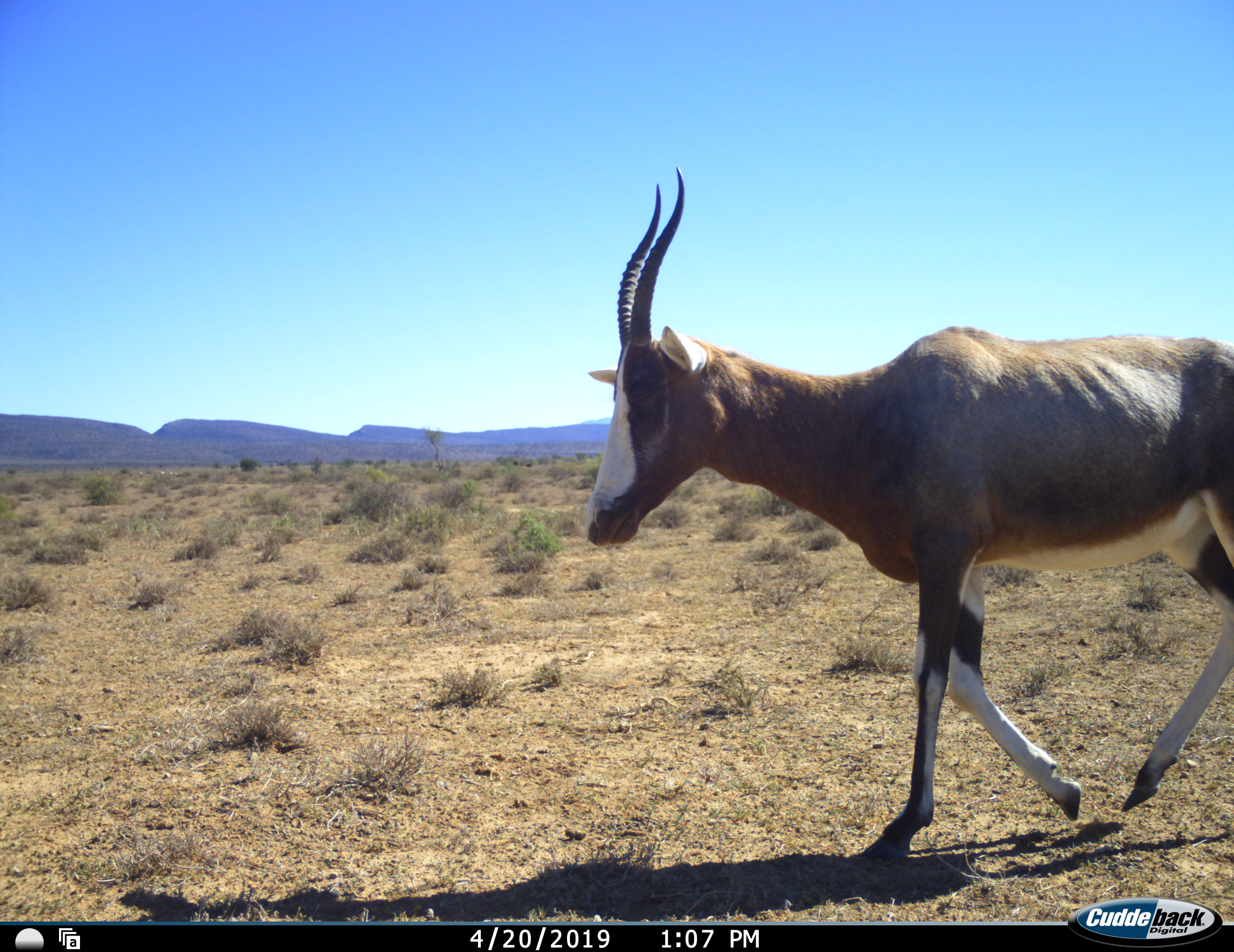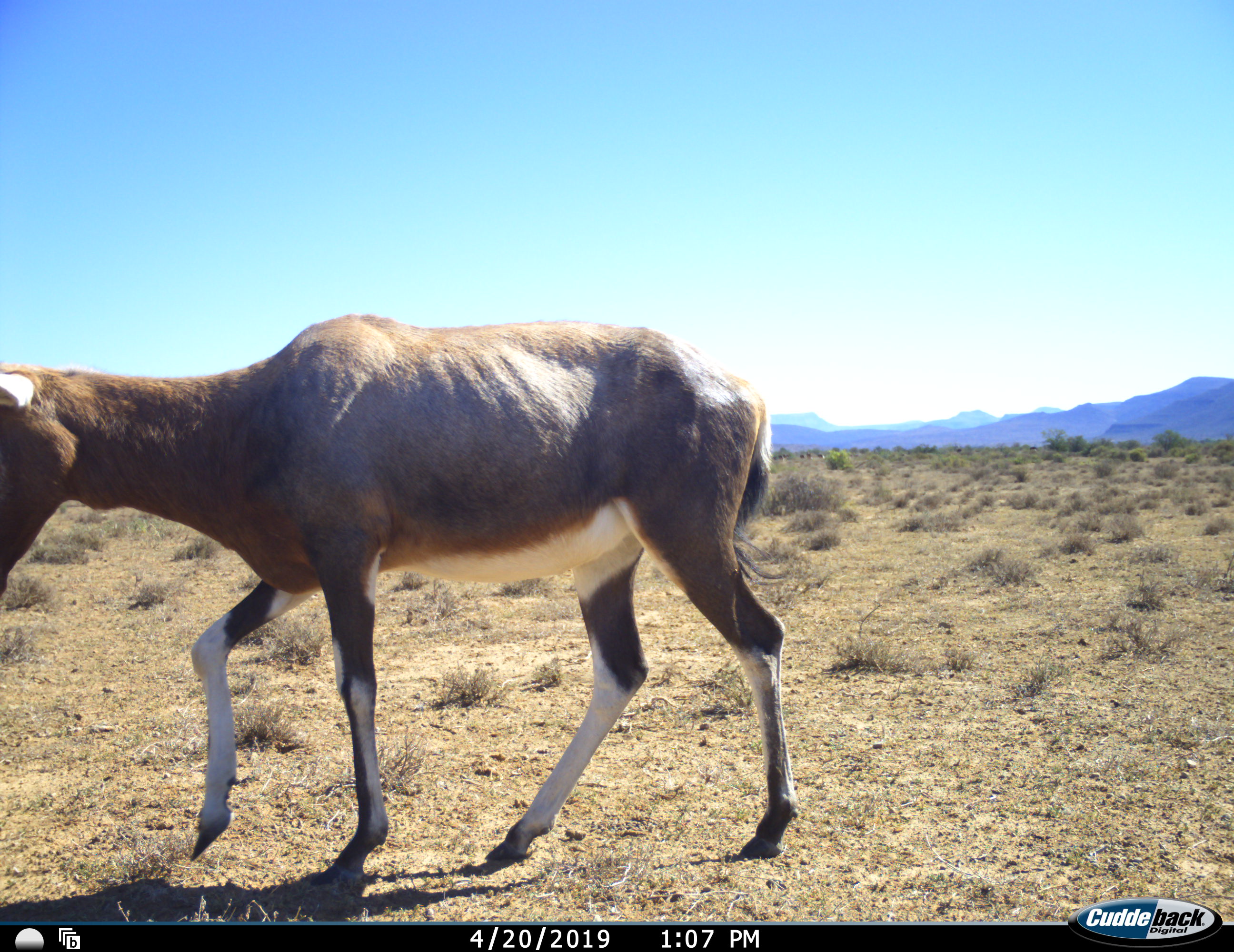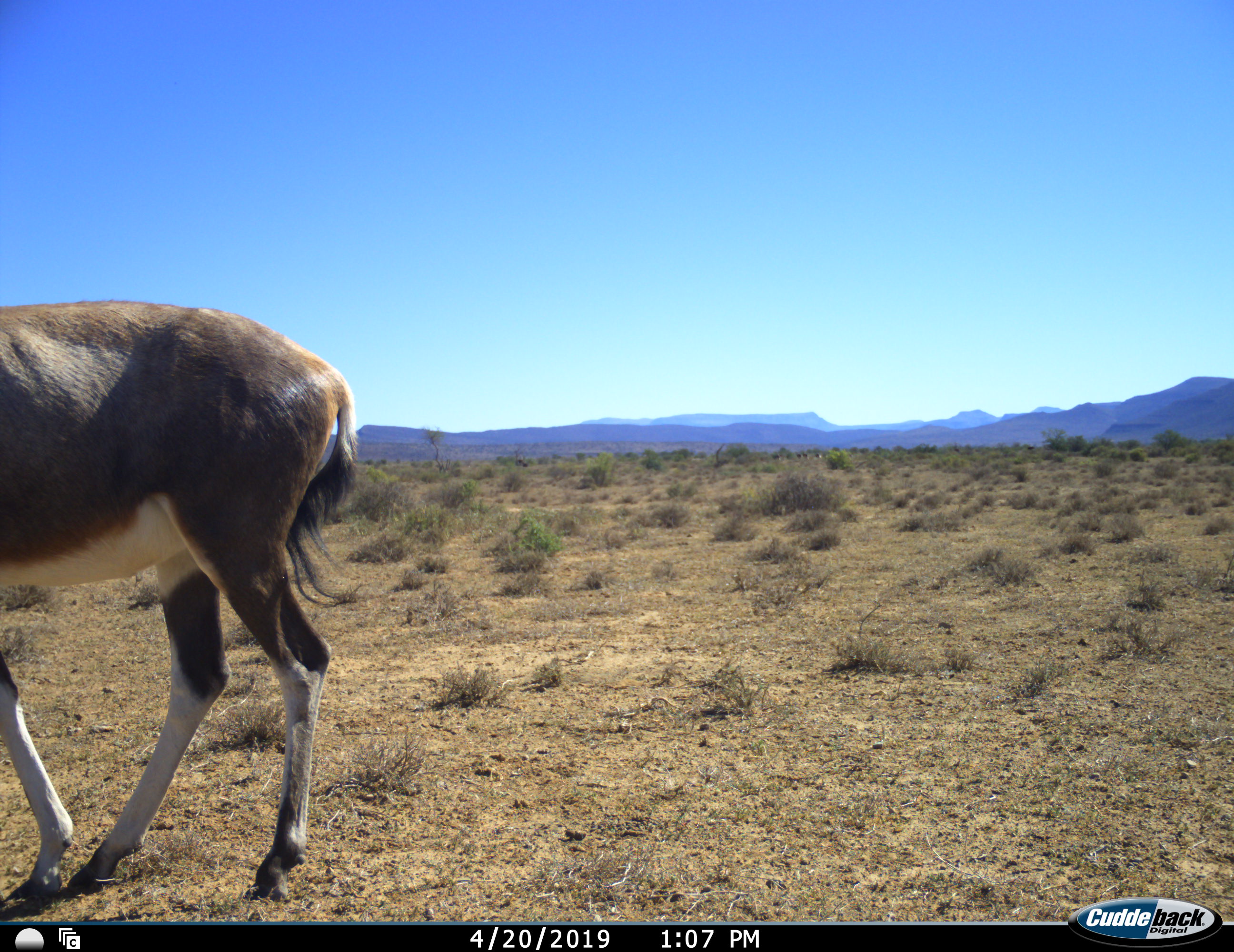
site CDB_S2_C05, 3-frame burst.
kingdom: Animalia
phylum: Chordata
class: Mammalia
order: Artiodactyla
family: Bovidae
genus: Damaliscus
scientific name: Damaliscus pygargus phillipsi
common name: blesbok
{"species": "blesbok (Damaliscus pygargus phillipsi)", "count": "1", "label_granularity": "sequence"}